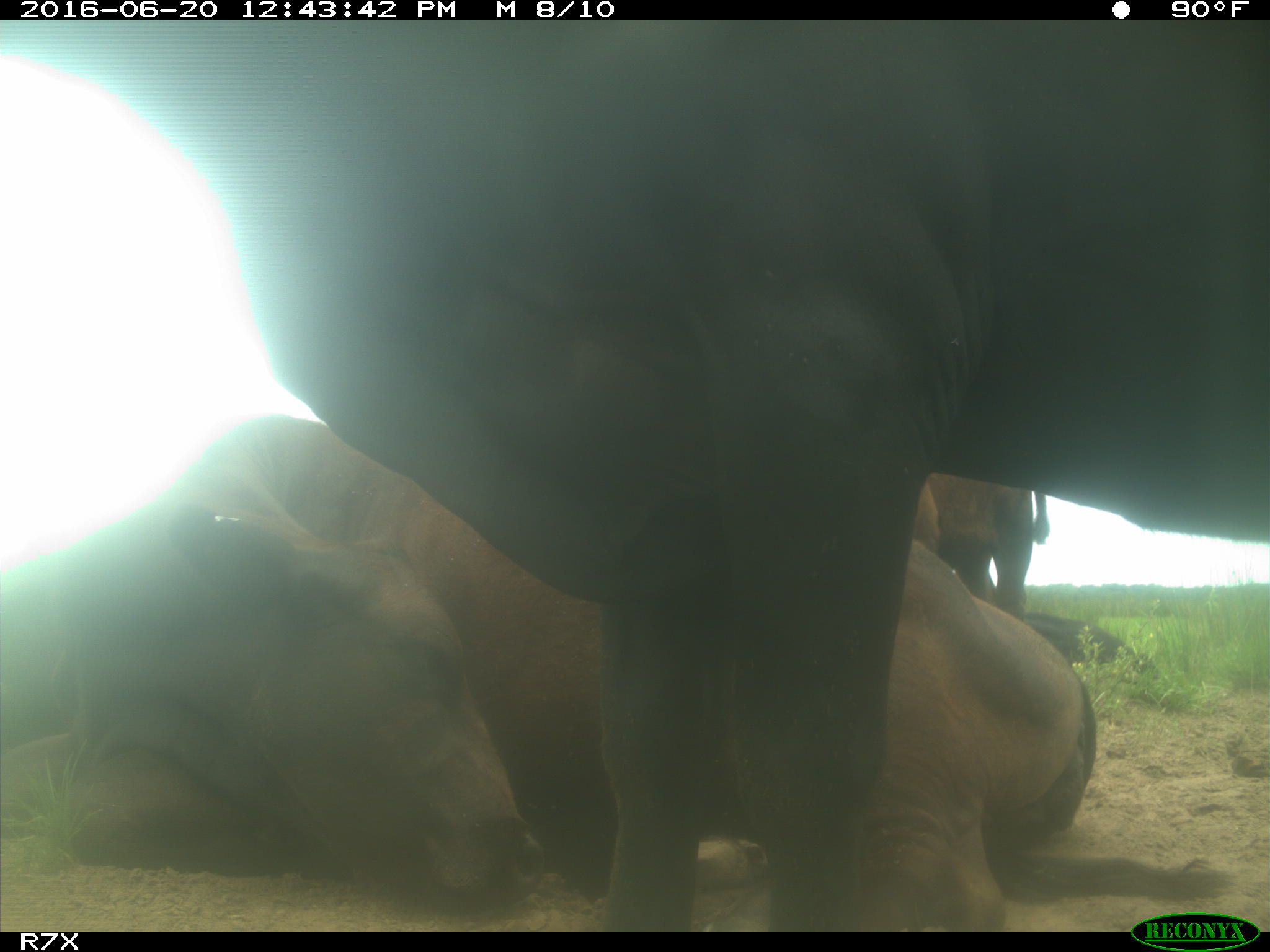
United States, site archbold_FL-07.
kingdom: Animalia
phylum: Chordata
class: Mammalia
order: Artiodactyla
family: Bovidae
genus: Bos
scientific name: Bos taurus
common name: domestic cow